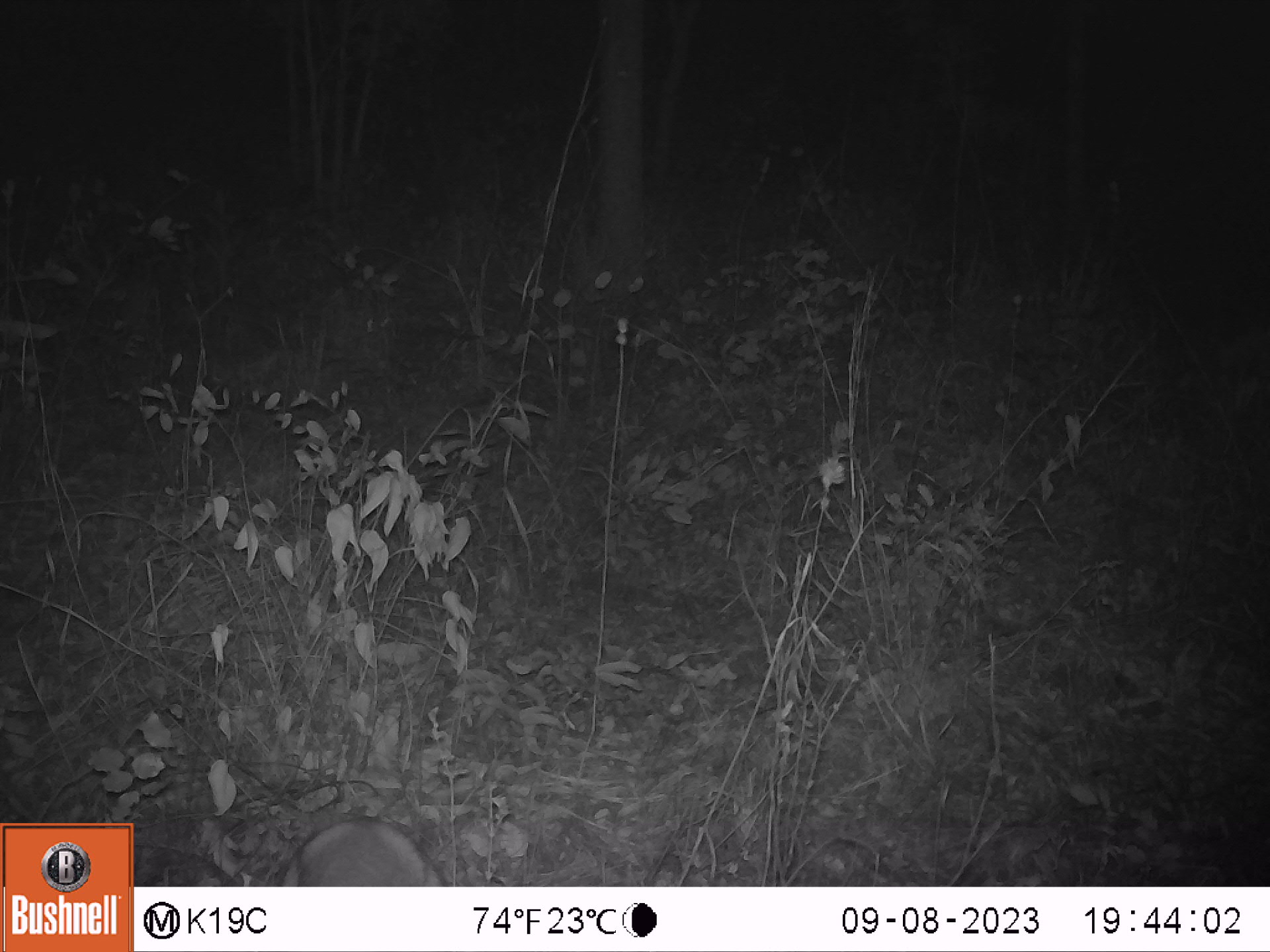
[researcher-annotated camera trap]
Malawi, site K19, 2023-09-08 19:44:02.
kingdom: Animalia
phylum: Chordata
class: Mammalia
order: Artiodactyla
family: Bovidae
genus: Sylvicapra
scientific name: Sylvicapra grimmia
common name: common duiker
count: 1